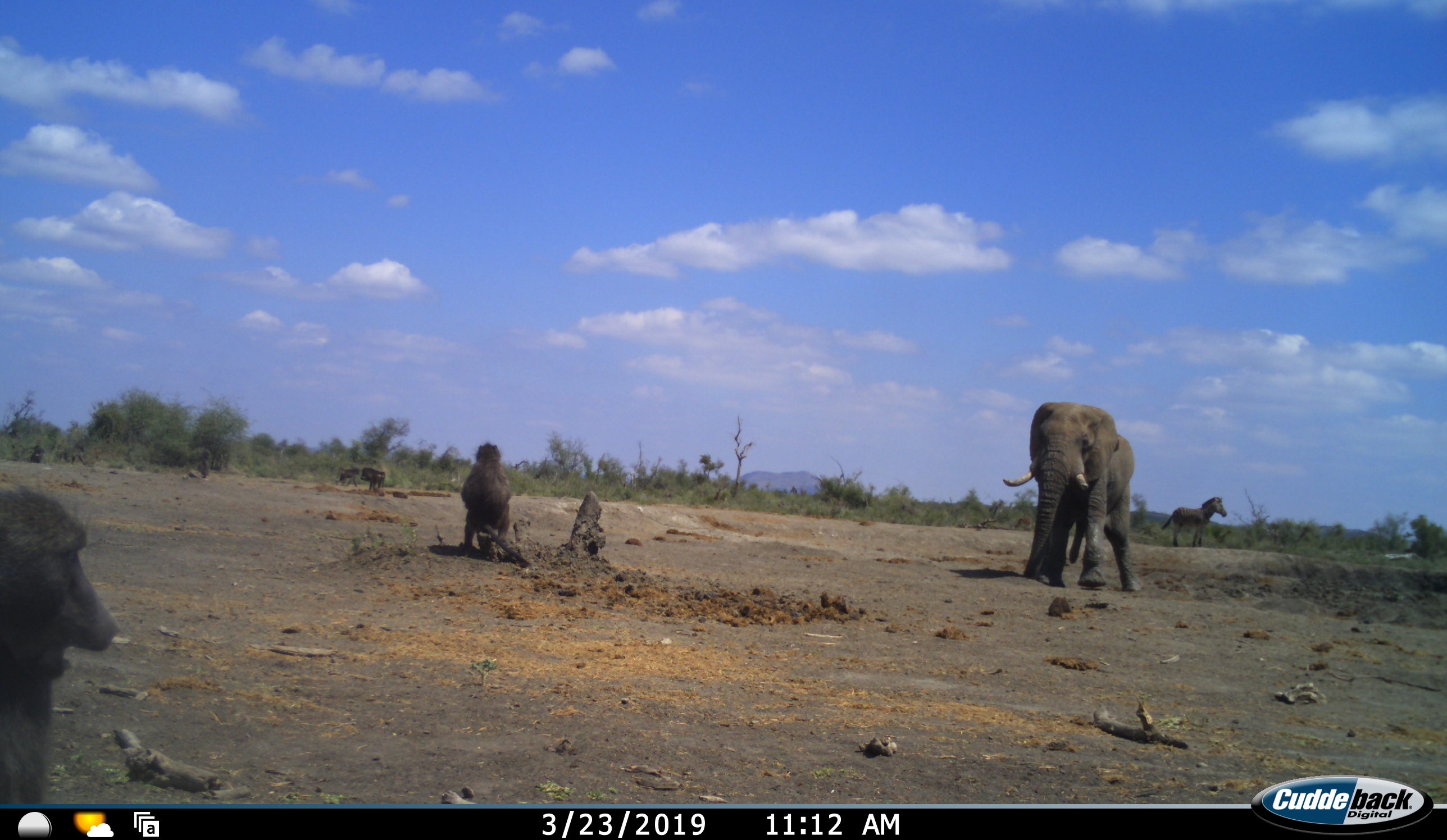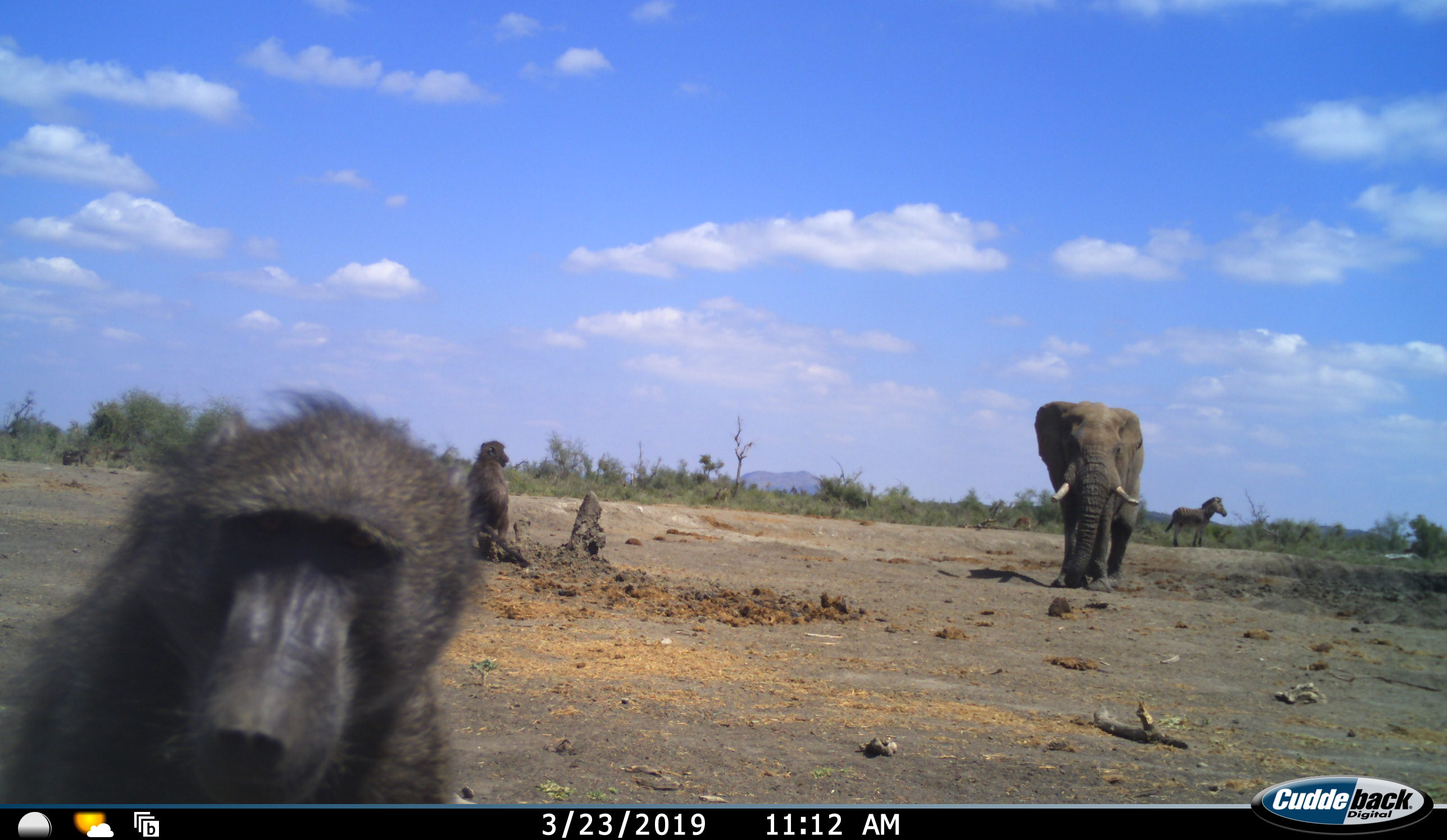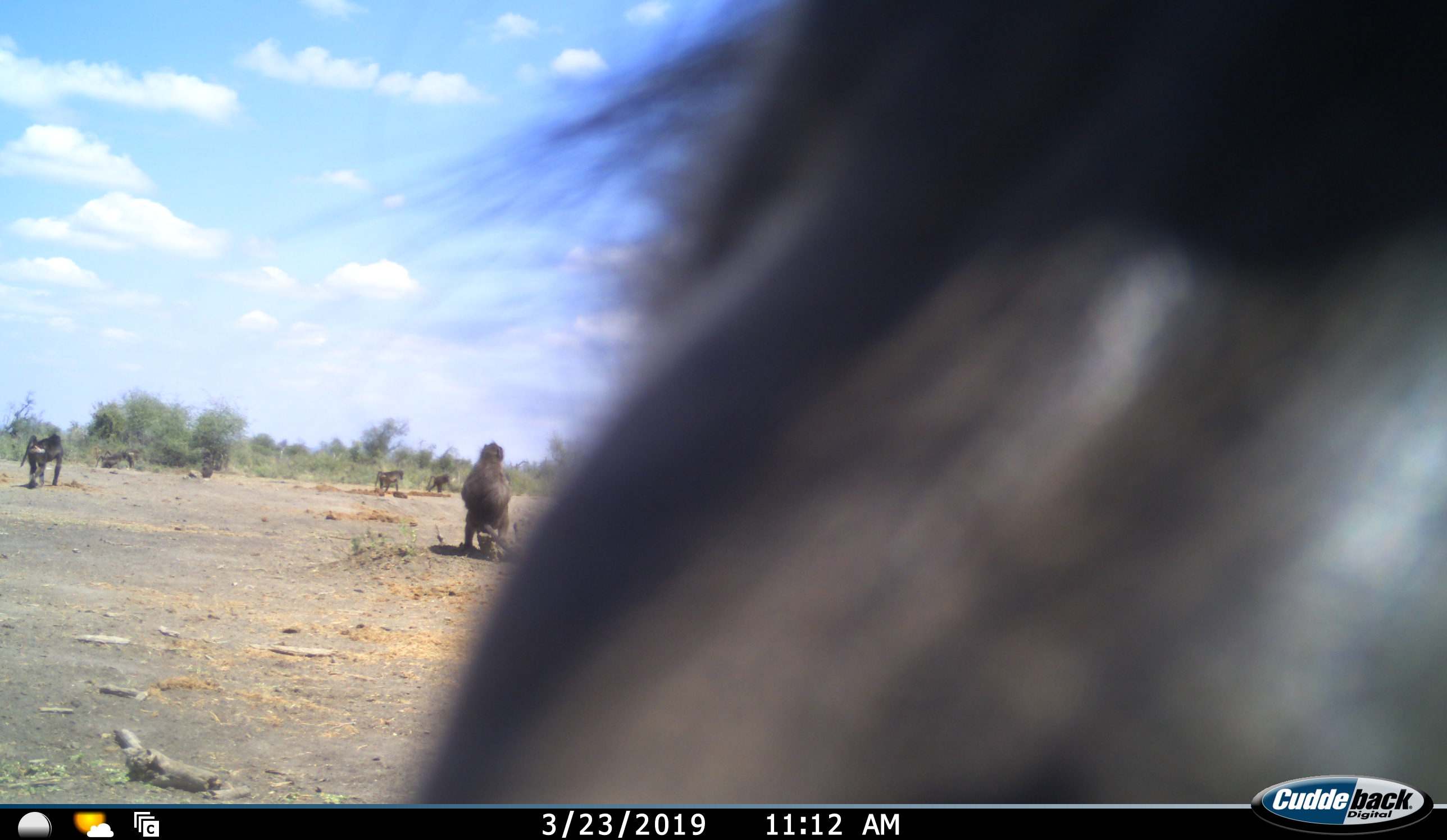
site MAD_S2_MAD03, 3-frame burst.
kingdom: Animalia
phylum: Chordata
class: Mammalia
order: Primates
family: Cercopithecidae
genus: Papio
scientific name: Papio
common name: baboon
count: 5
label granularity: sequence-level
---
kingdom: Animalia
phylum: Chordata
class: Mammalia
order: Proboscidea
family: Elephantidae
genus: Loxodonta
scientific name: Loxodonta africana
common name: african bush elephant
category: elephant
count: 1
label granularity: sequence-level